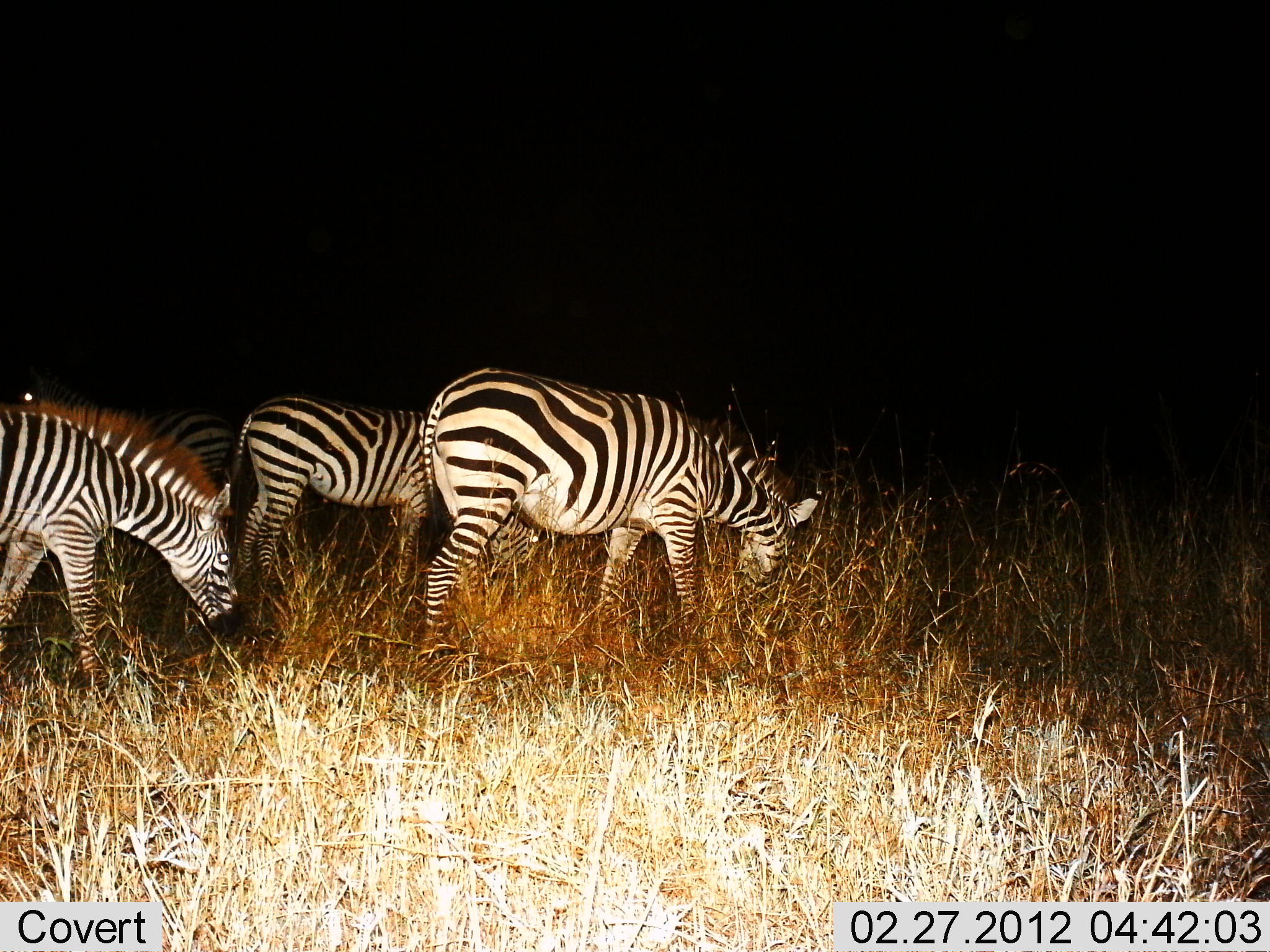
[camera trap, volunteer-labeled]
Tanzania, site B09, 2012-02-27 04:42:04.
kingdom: Animalia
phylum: Chordata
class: Mammalia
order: Perissodactyla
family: Equidae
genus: Equus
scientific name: Equus quagga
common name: plains zebra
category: zebra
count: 4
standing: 19%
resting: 0%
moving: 6%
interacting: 3%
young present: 6%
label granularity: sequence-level